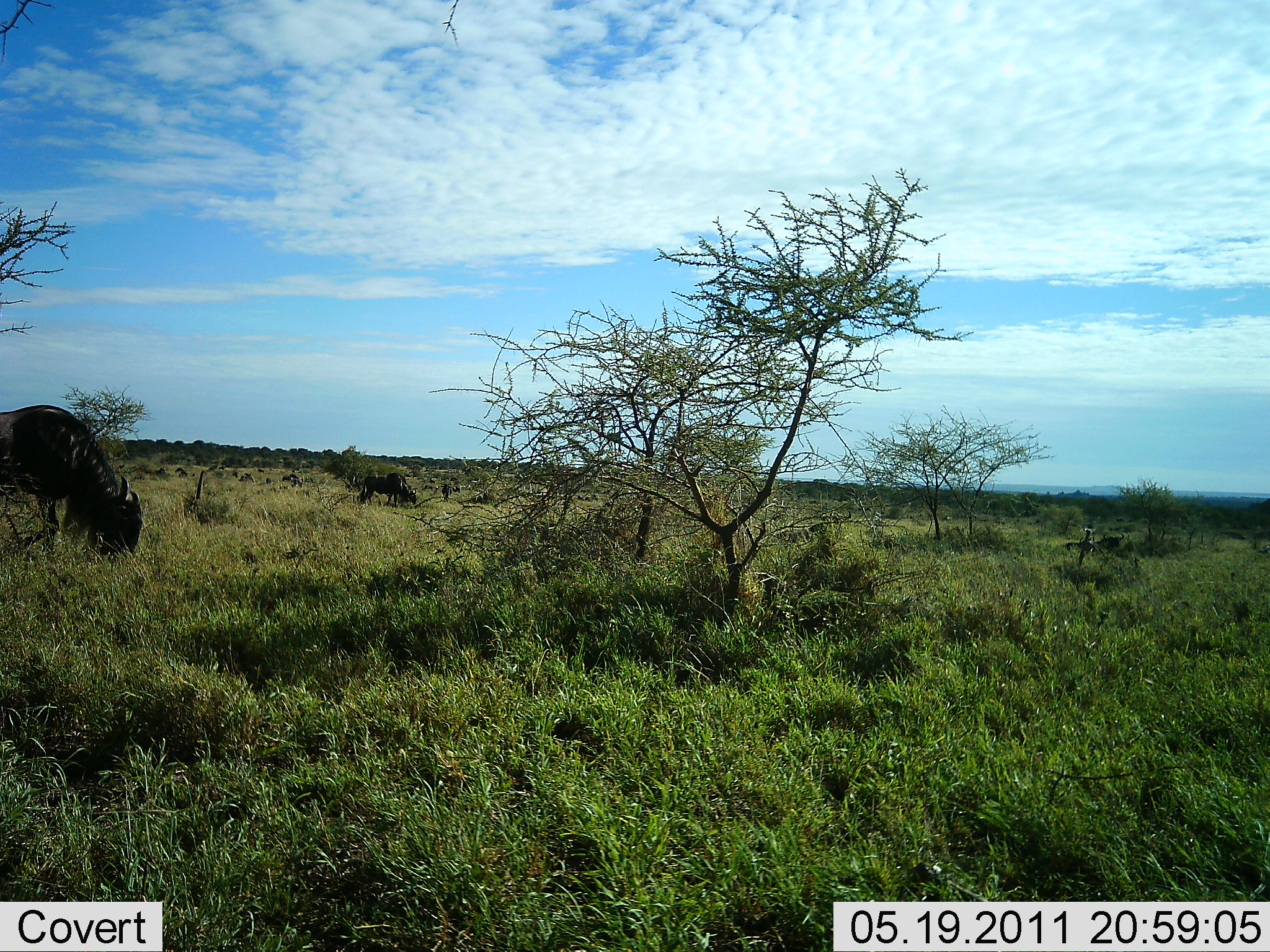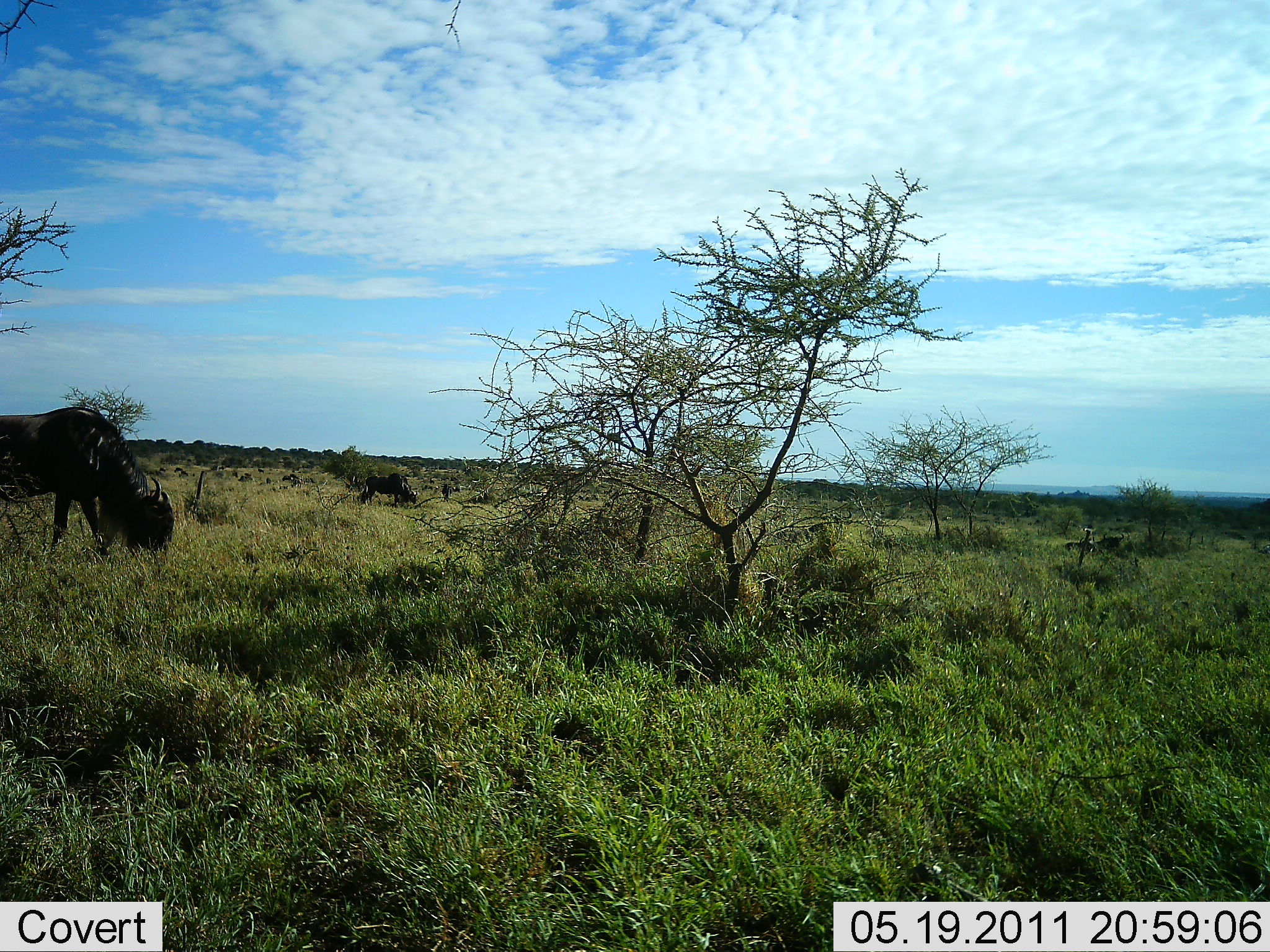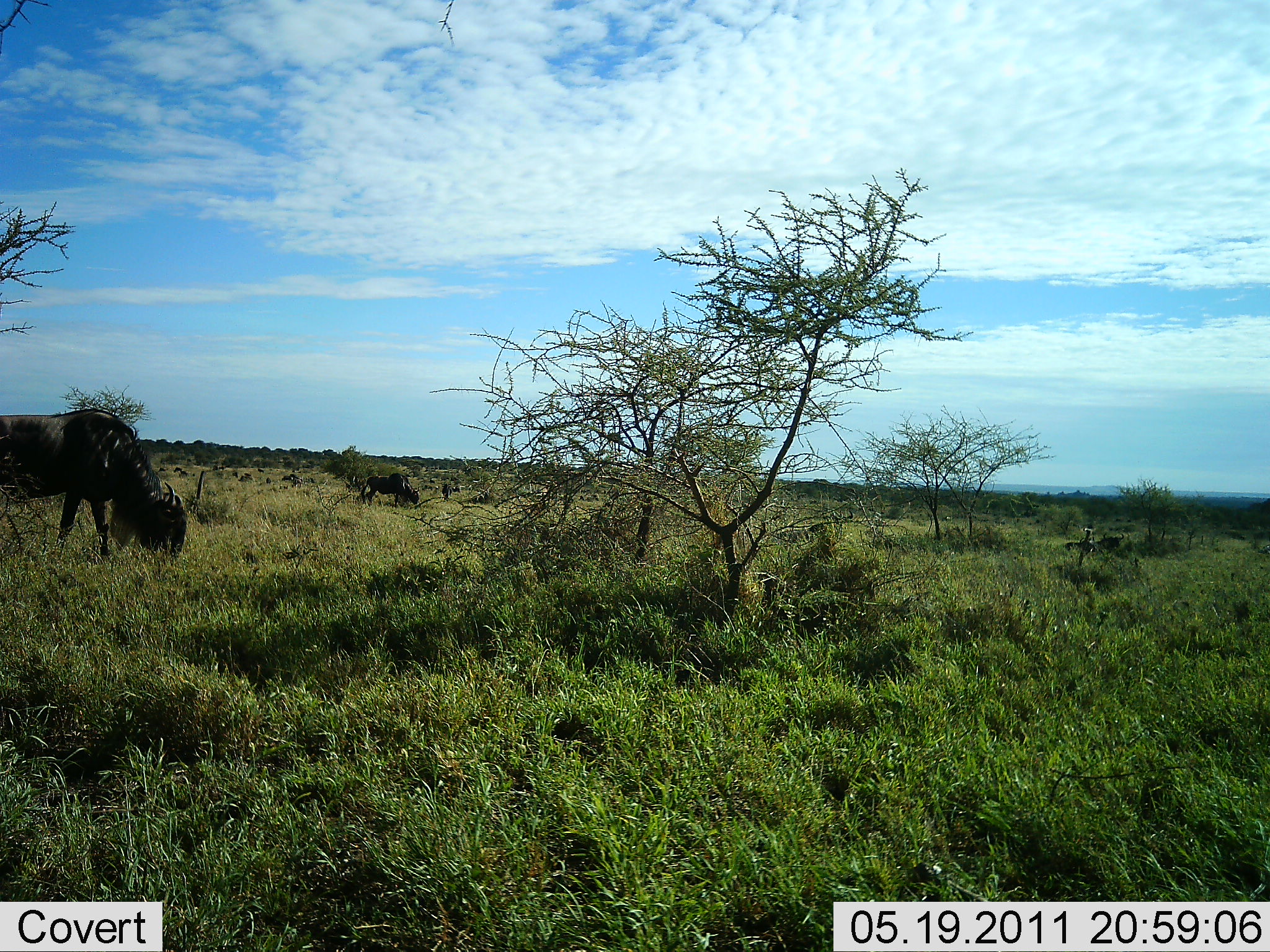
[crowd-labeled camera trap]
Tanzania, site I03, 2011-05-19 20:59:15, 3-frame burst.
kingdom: Animalia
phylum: Chordata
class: Mammalia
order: Artiodactyla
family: Bovidae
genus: Connochaetes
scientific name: Connochaetes taurinus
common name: blue wildebeest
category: wildebeest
Wildebeest (blue wildebeest) (Connochaetes taurinus), count 2. Behavior (volunteer vote fractions): standing 0%, resting 0%, moving 20%, interacting 0%. Young present (vote fraction): 0%. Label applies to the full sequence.